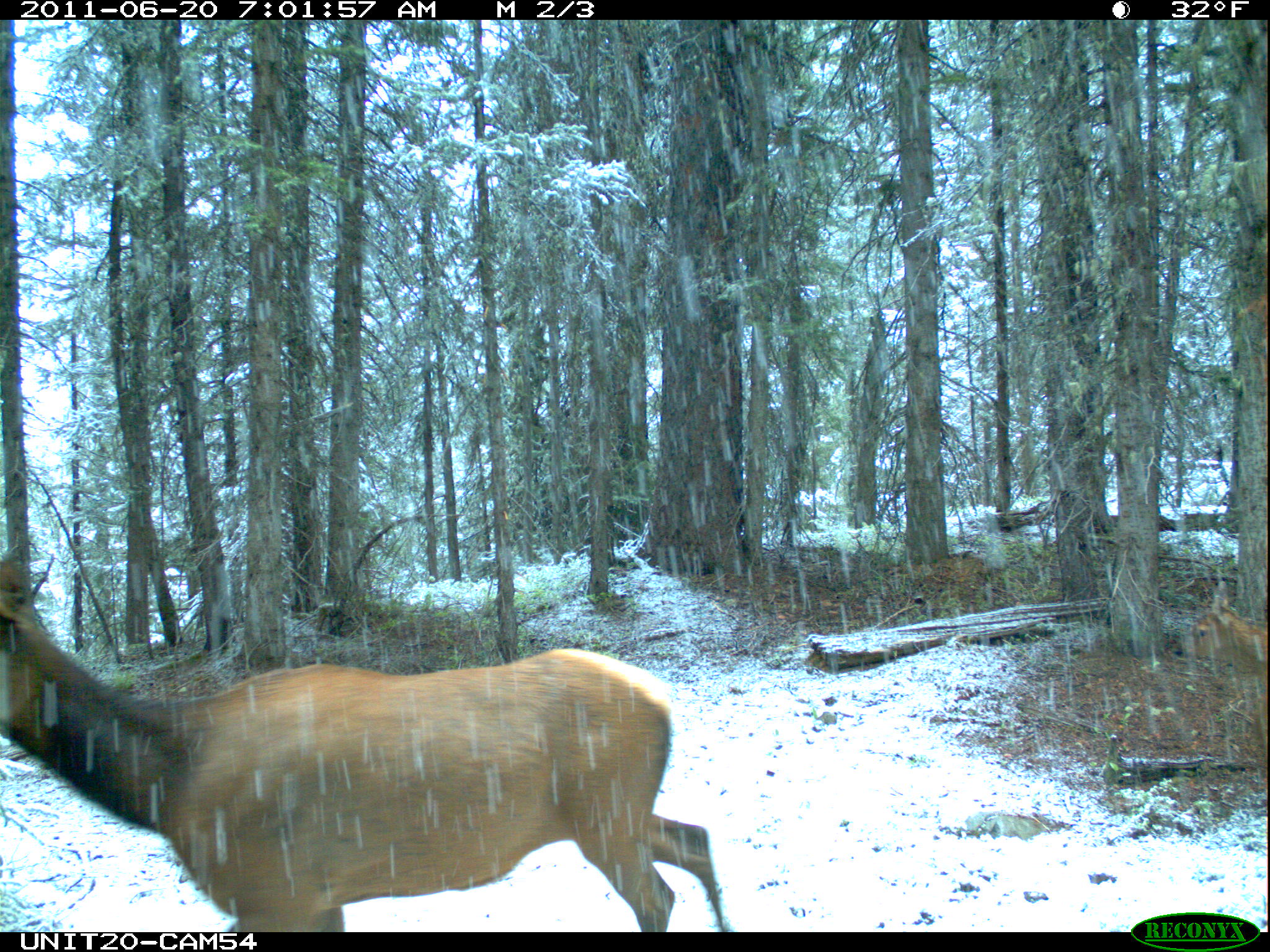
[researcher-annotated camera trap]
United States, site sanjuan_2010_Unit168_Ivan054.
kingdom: Animalia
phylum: Chordata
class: Mammalia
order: Artiodactyla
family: Cervidae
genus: Cervus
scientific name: Cervus elaphus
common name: red deer